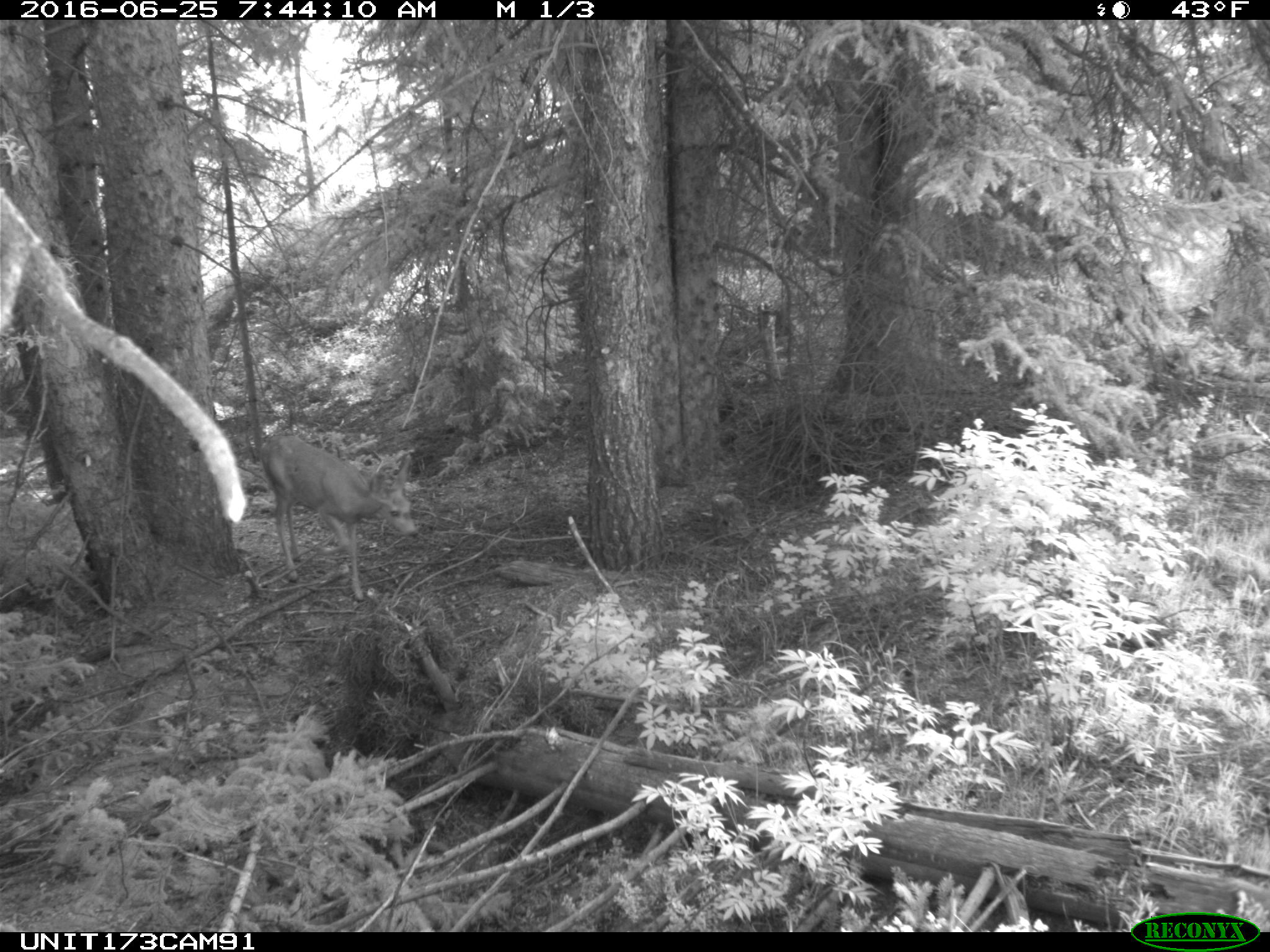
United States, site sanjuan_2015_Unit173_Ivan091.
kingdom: Animalia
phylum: Chordata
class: Mammalia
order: Artiodactyla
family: Cervidae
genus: Odocoileus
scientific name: Odocoileus hemionus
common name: mule deer